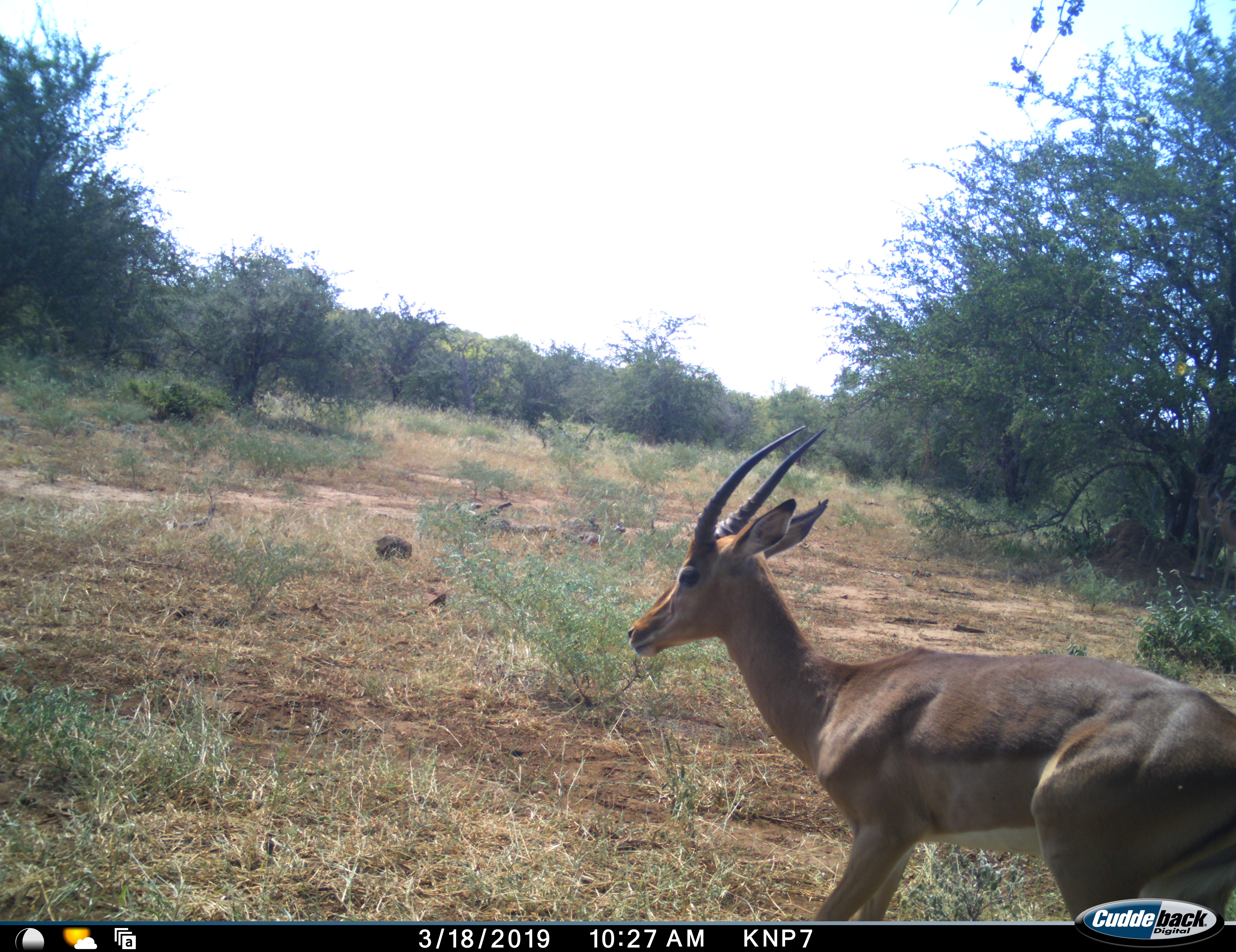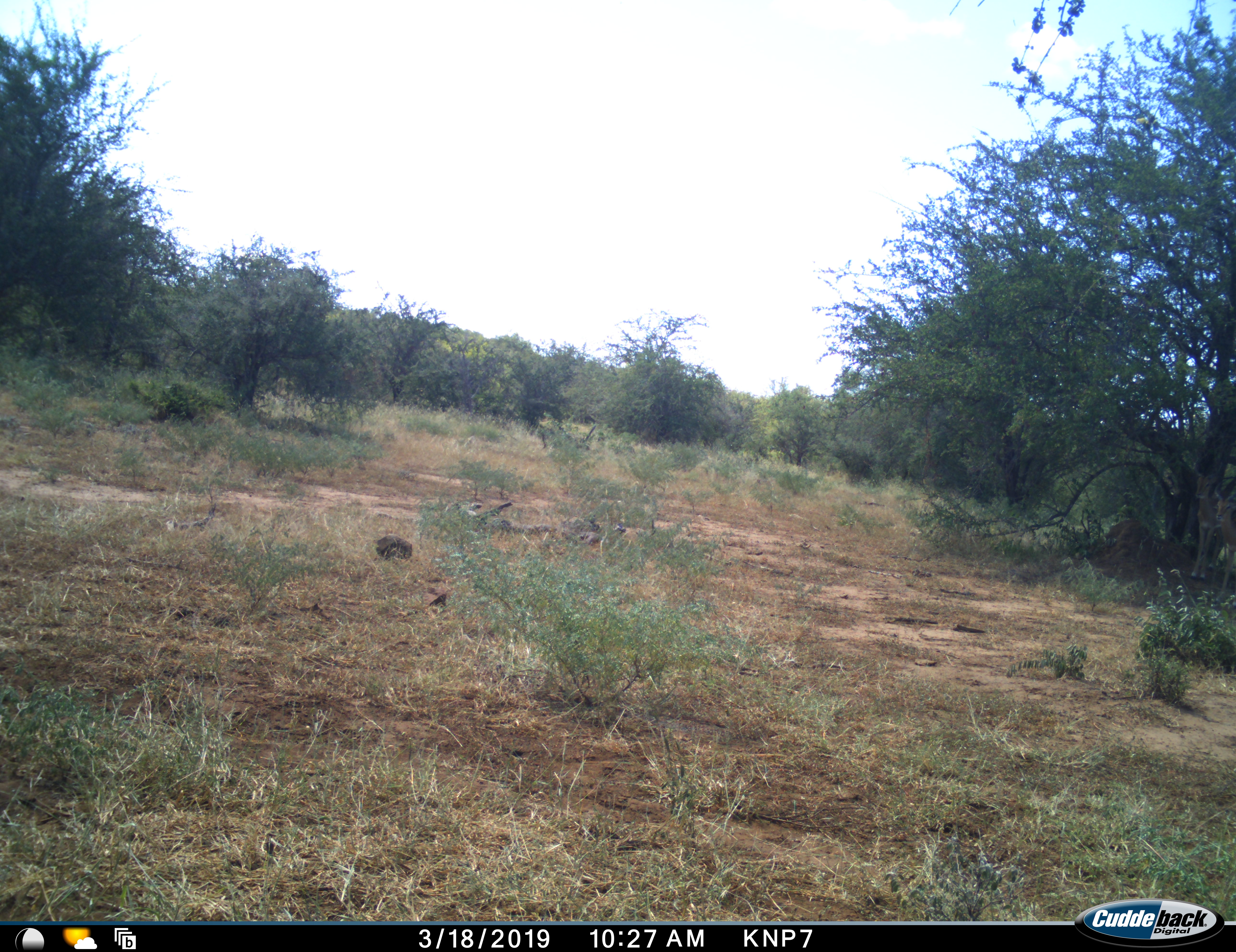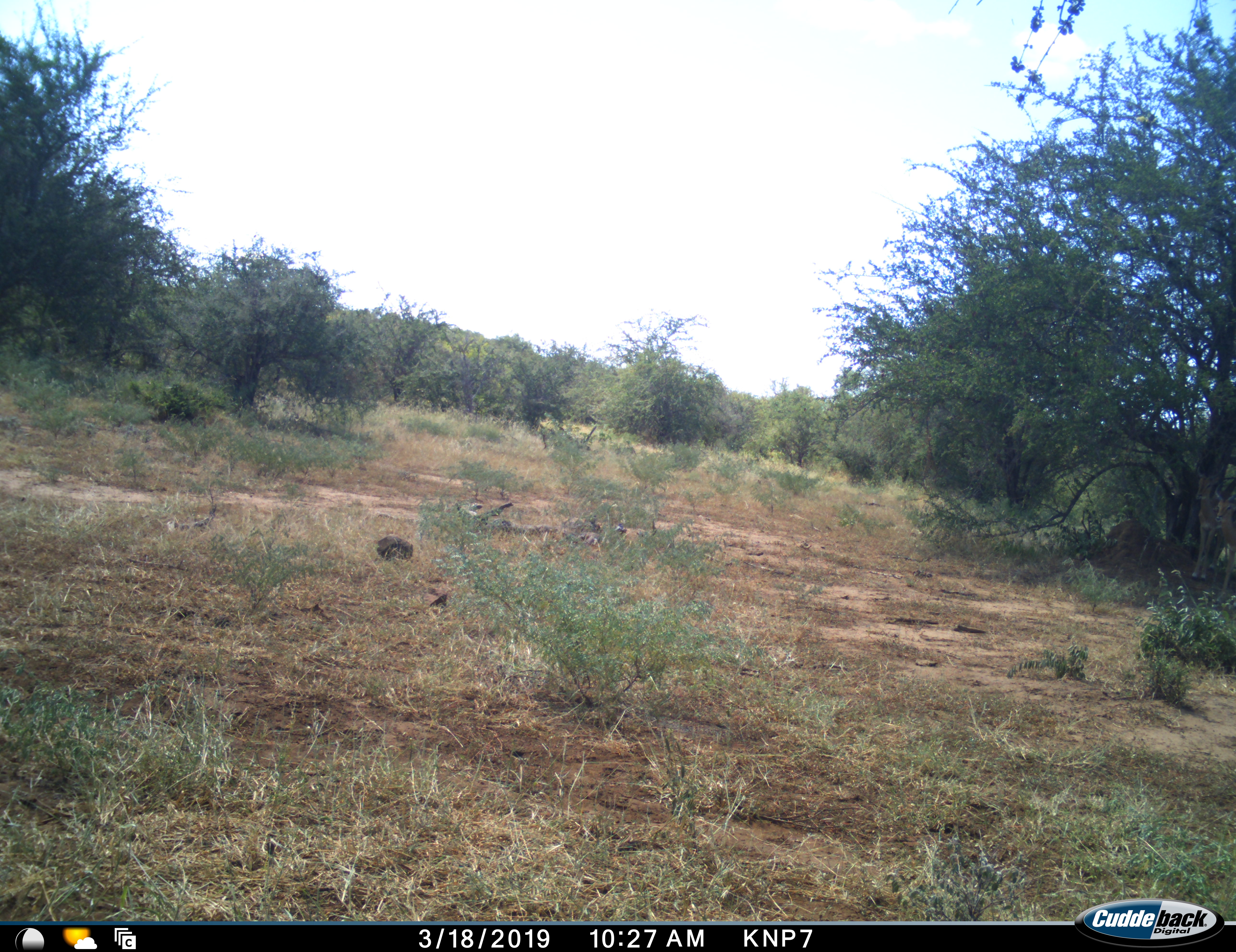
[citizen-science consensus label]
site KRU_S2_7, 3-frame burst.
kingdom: Animalia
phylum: Chordata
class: Mammalia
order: Artiodactyla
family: Bovidae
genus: Aepyceros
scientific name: Aepyceros melampus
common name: impala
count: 1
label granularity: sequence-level